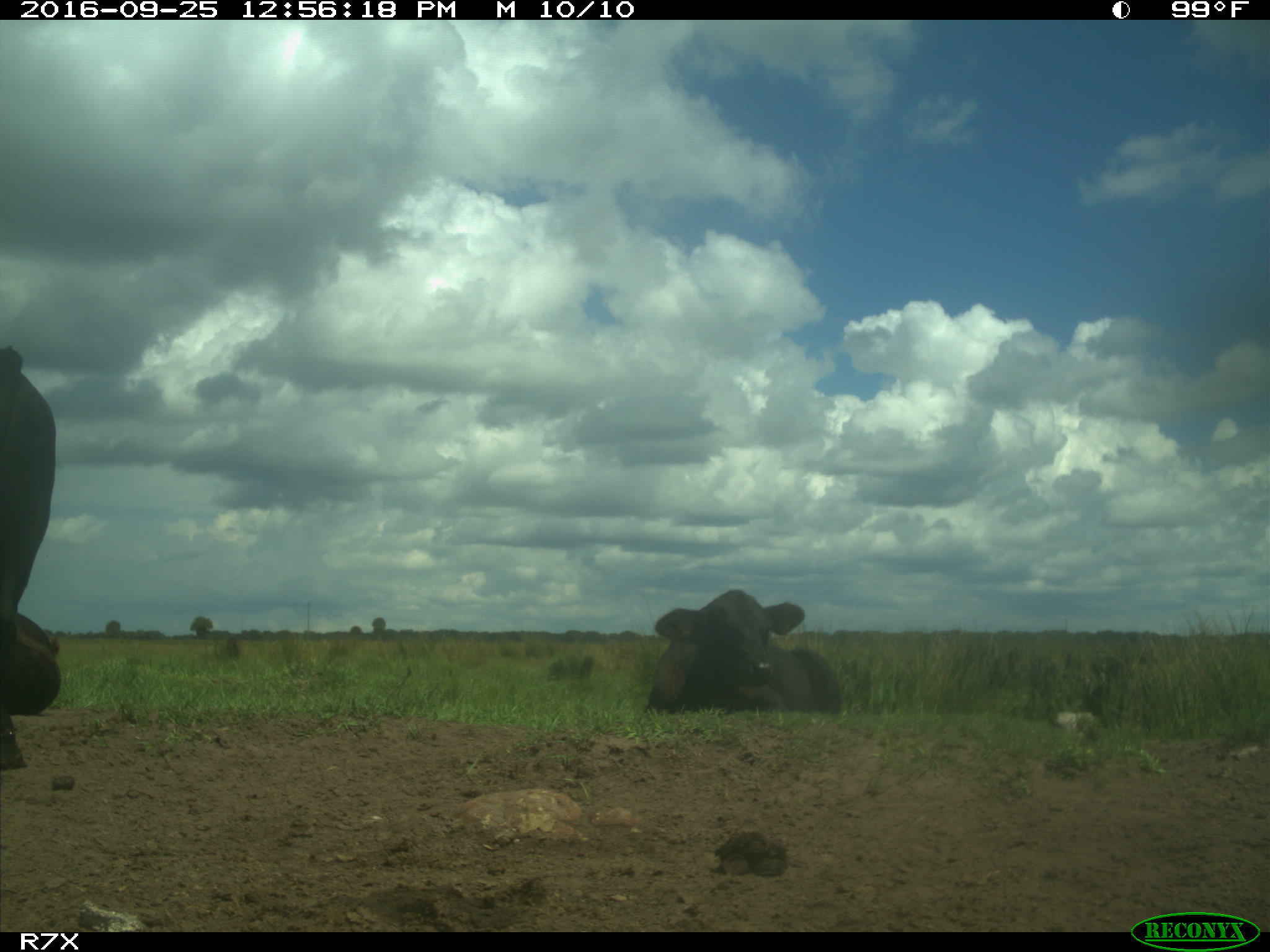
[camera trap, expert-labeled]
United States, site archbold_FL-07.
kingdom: Animalia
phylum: Chordata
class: Mammalia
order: Artiodactyla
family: Bovidae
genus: Bos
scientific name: Bos taurus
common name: domestic cow